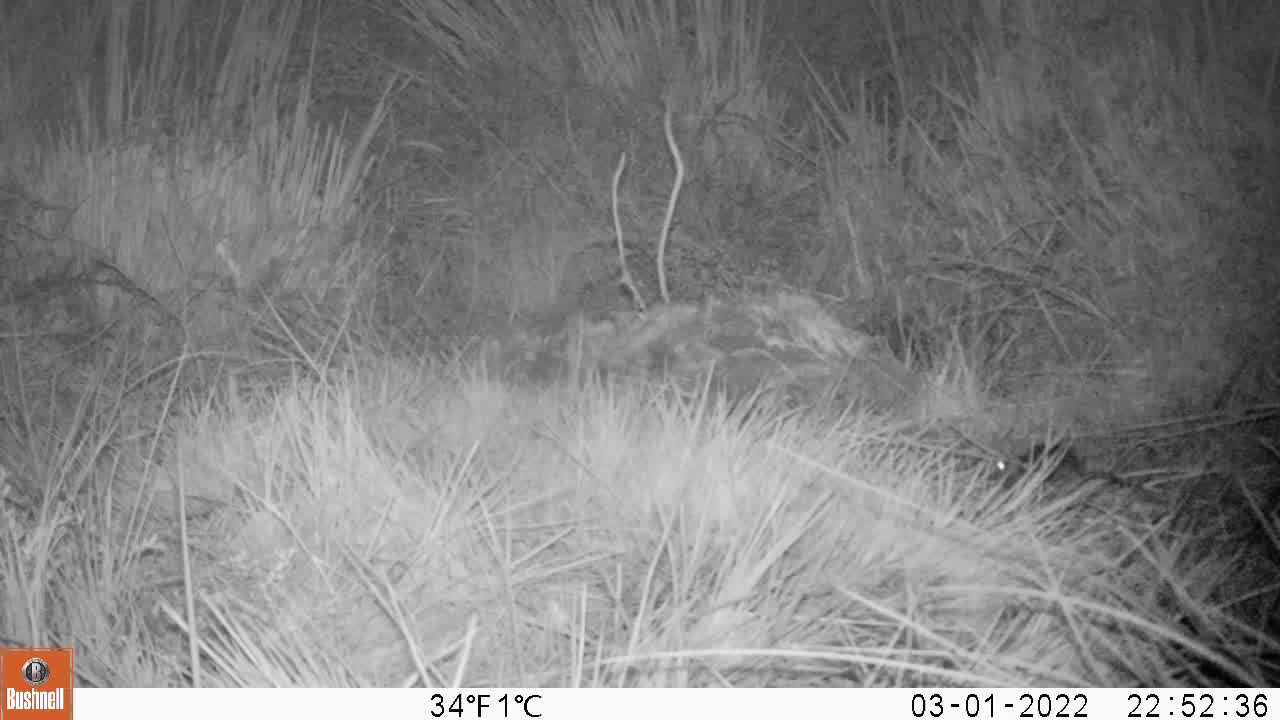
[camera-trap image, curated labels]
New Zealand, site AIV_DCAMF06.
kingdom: Animalia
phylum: Chordata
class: Mammalia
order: Rodentia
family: Muridae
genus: Mus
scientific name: Mus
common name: mouse